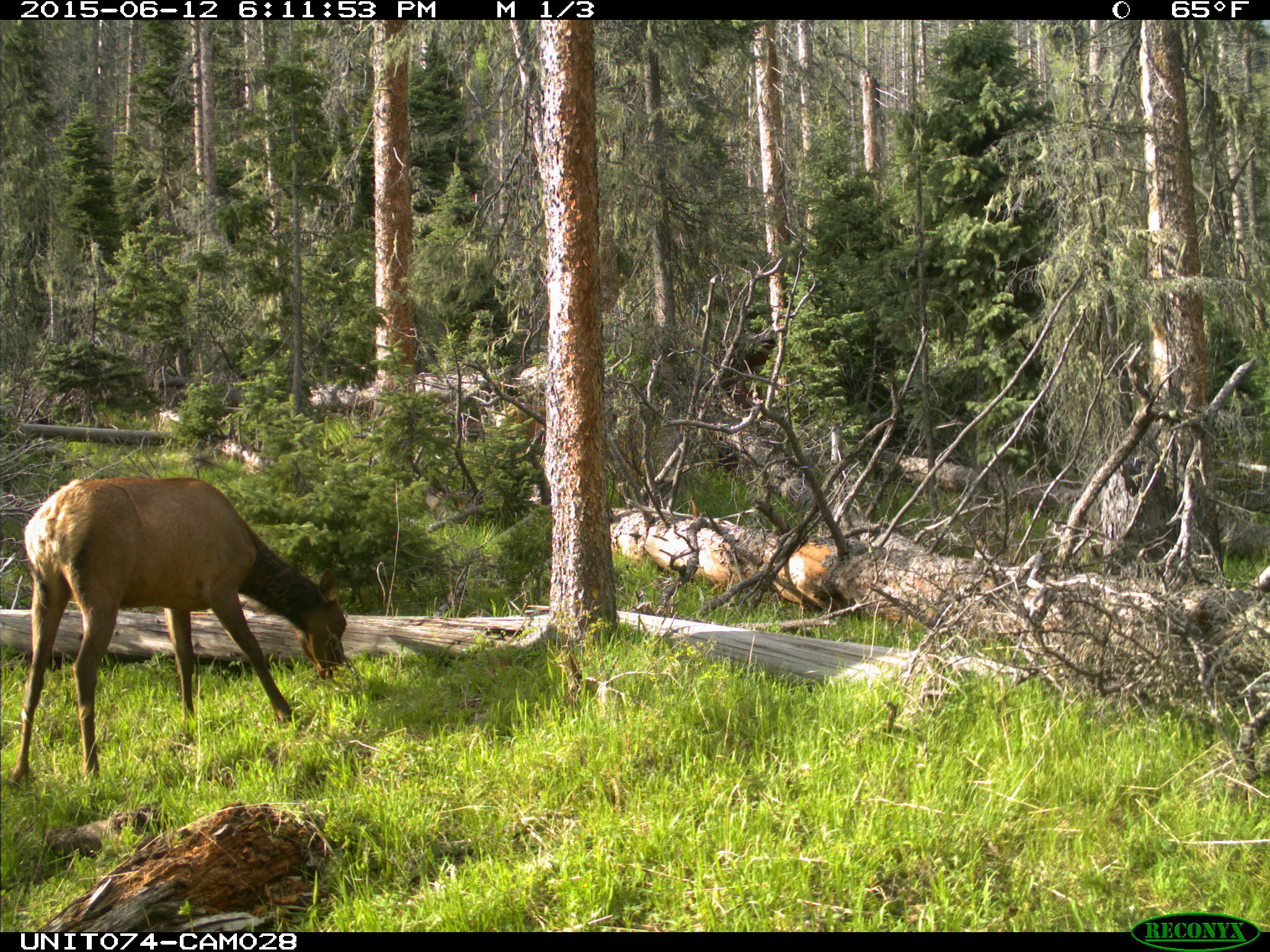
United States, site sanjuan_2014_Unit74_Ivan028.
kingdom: Animalia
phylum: Chordata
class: Mammalia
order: Artiodactyla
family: Cervidae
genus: Cervus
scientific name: Cervus elaphus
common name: red deer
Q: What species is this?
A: Cervus elaphus (red deer).